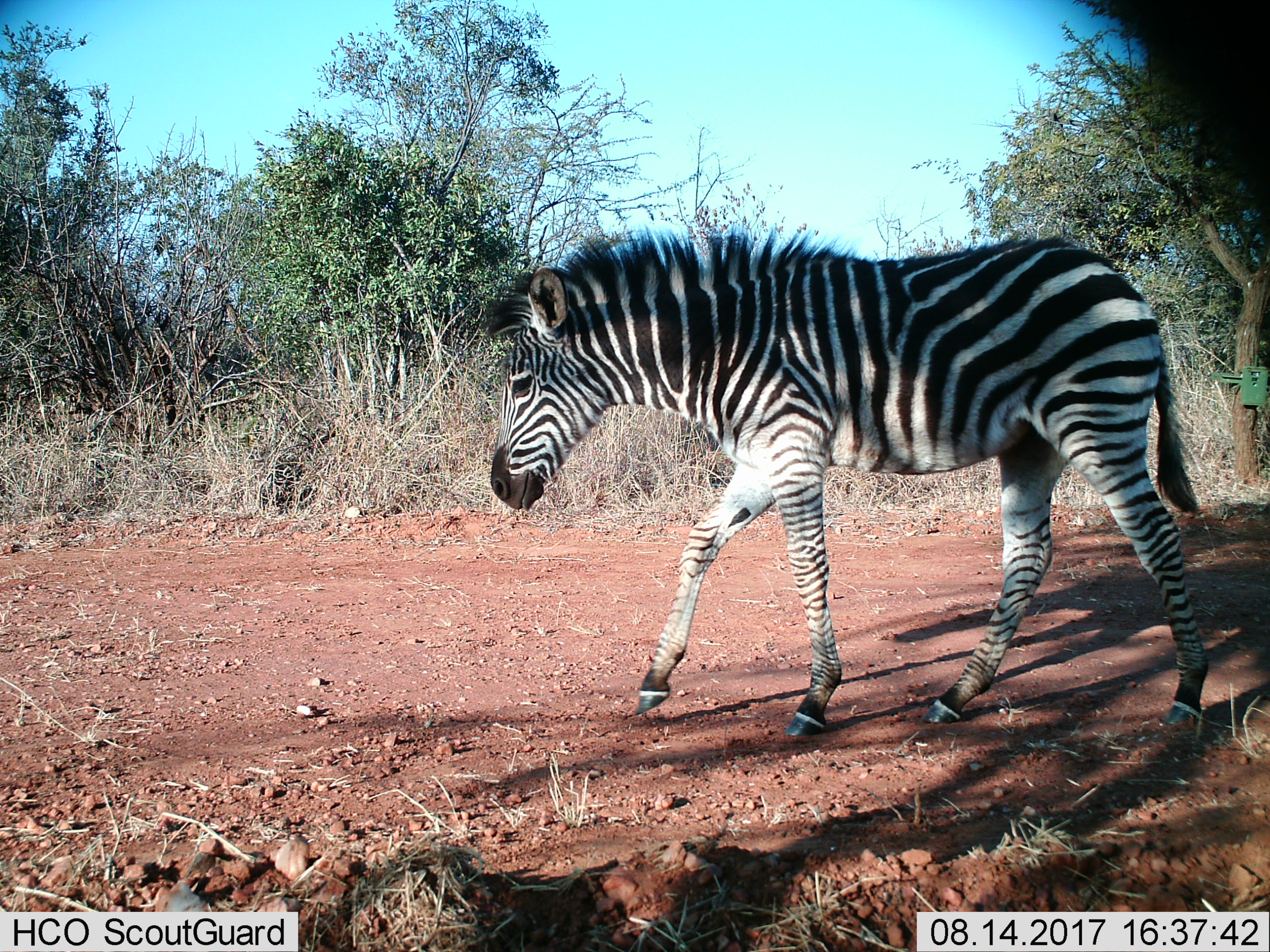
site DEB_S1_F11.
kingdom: Animalia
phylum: Chordata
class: Mammalia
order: Perissodactyla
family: Equidae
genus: Equus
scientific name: Equus quagga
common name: plains zebra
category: zebraplains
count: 1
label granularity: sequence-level